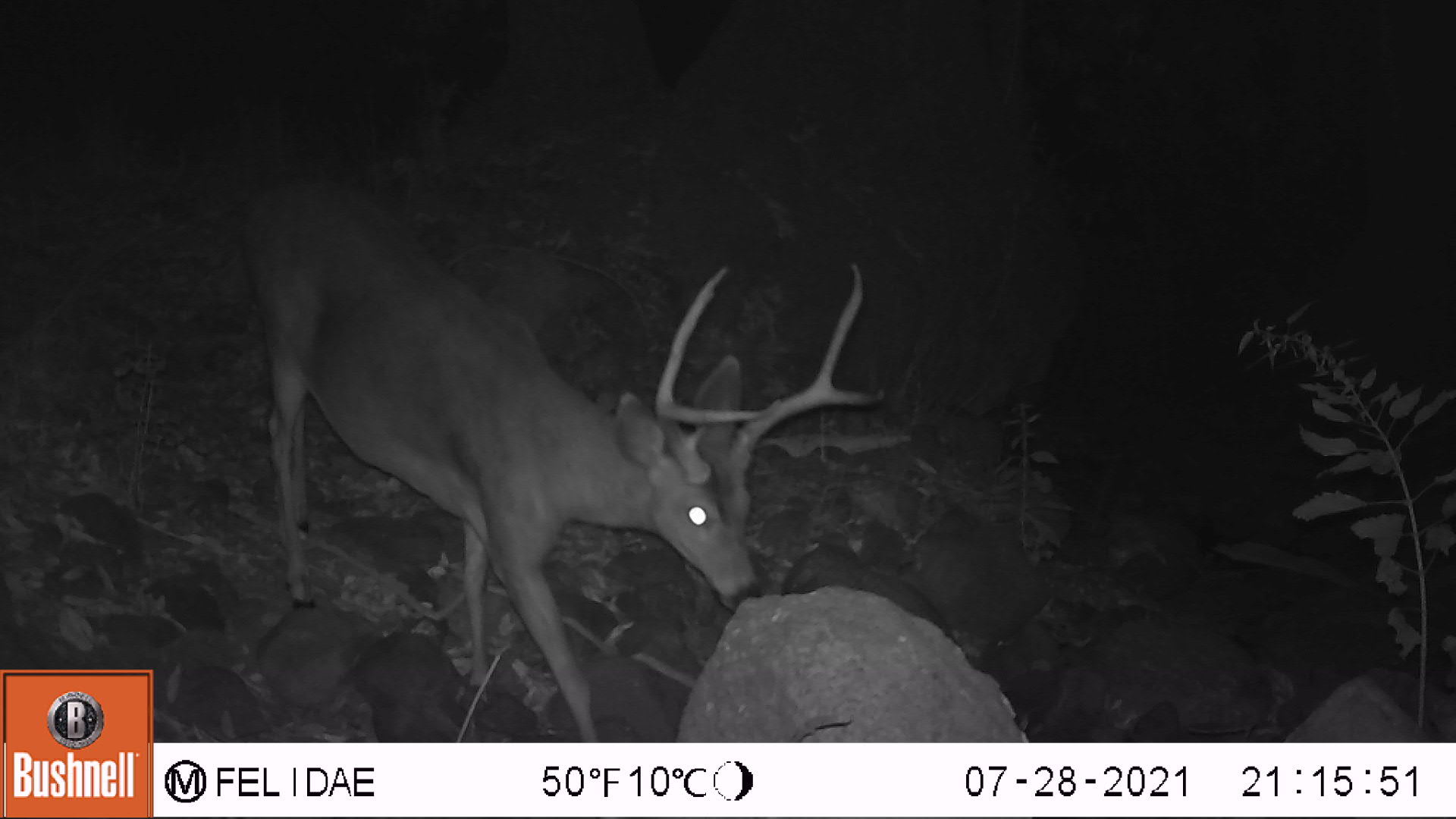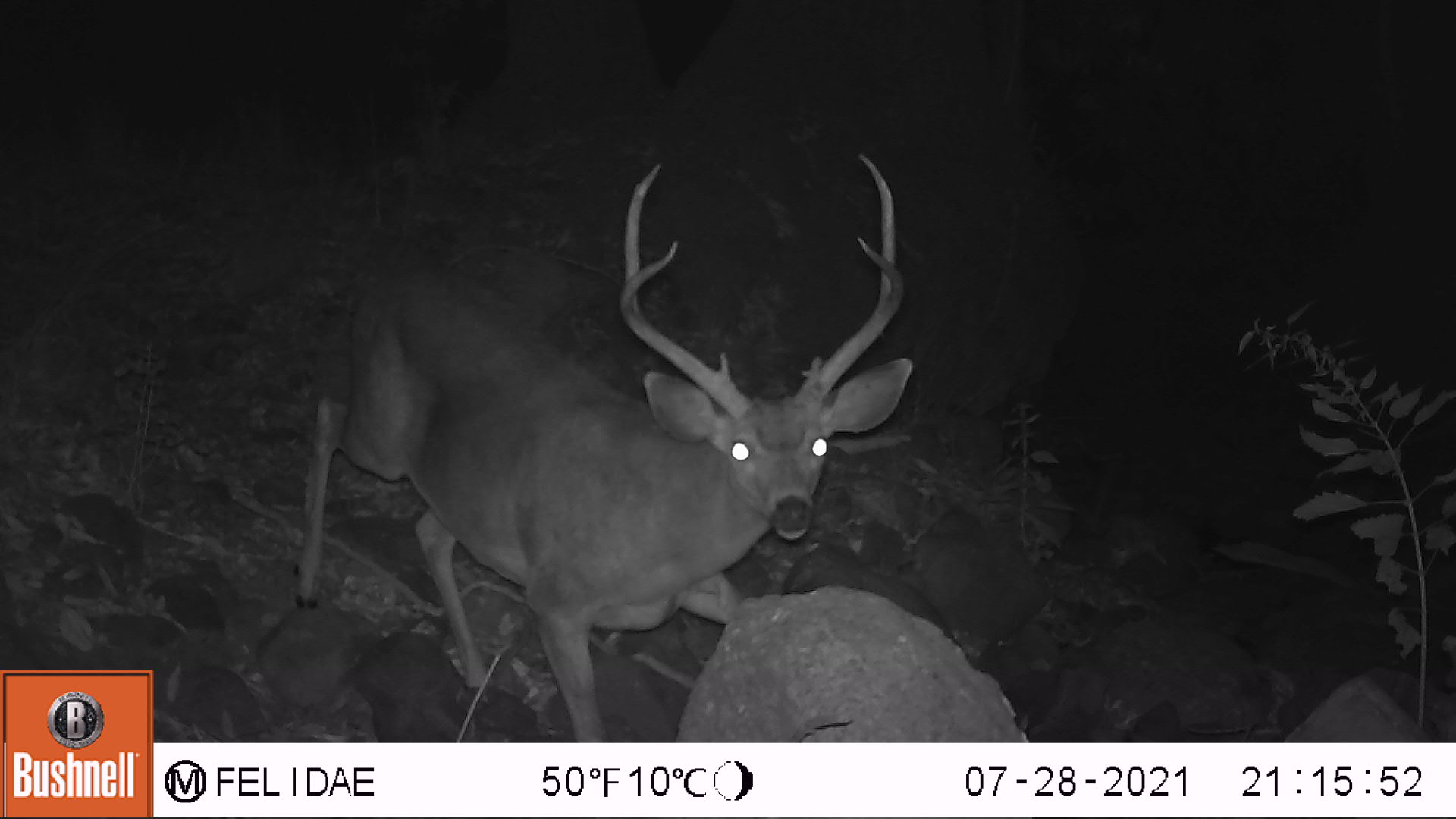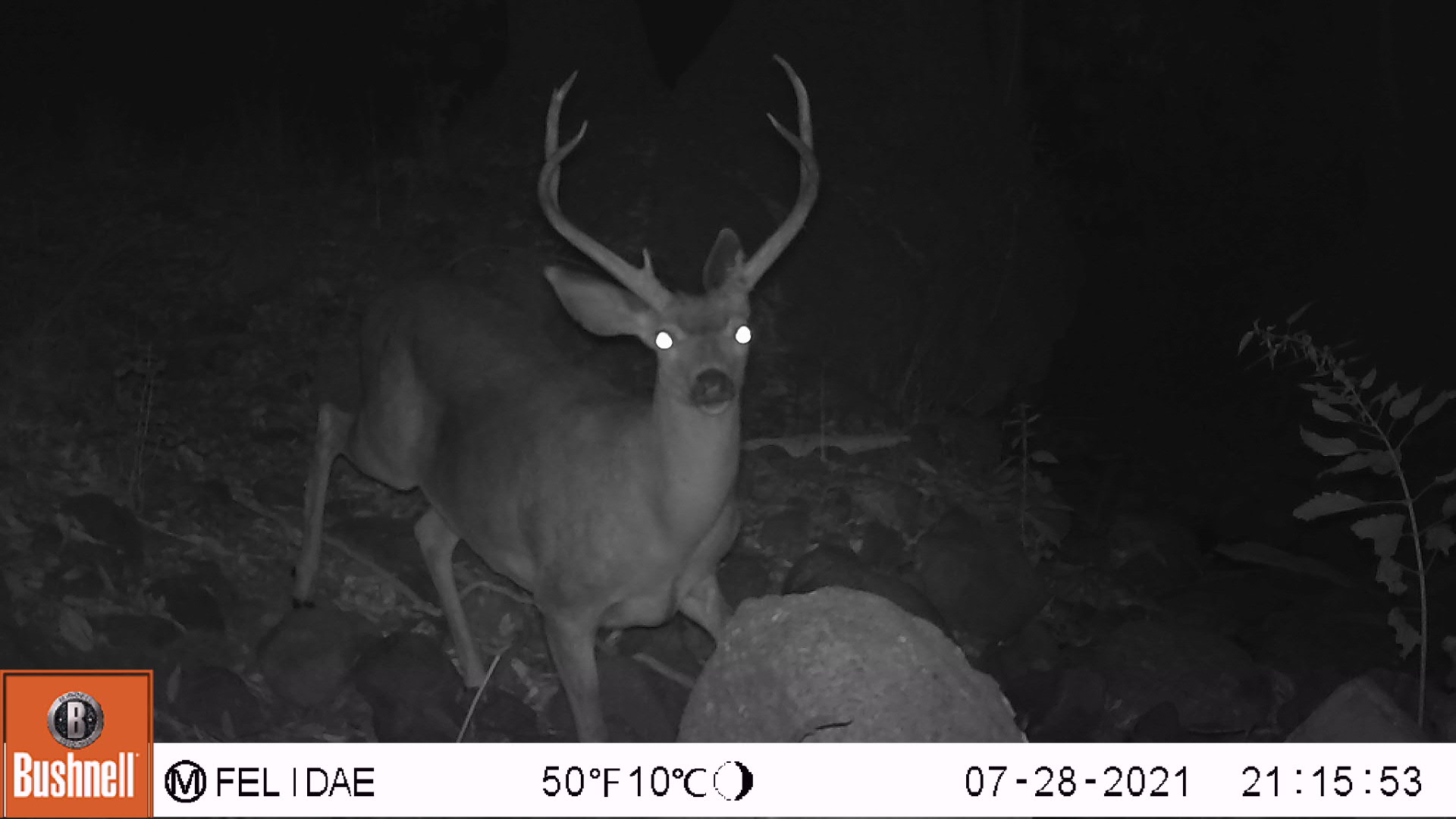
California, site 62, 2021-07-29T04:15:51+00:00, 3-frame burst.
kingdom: Animalia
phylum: Chordata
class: Mammalia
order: Artiodactyla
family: Cervidae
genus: Odocoileus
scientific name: Odocoileus hemionus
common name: mule deer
Mule deer (Odocoileus hemionus).